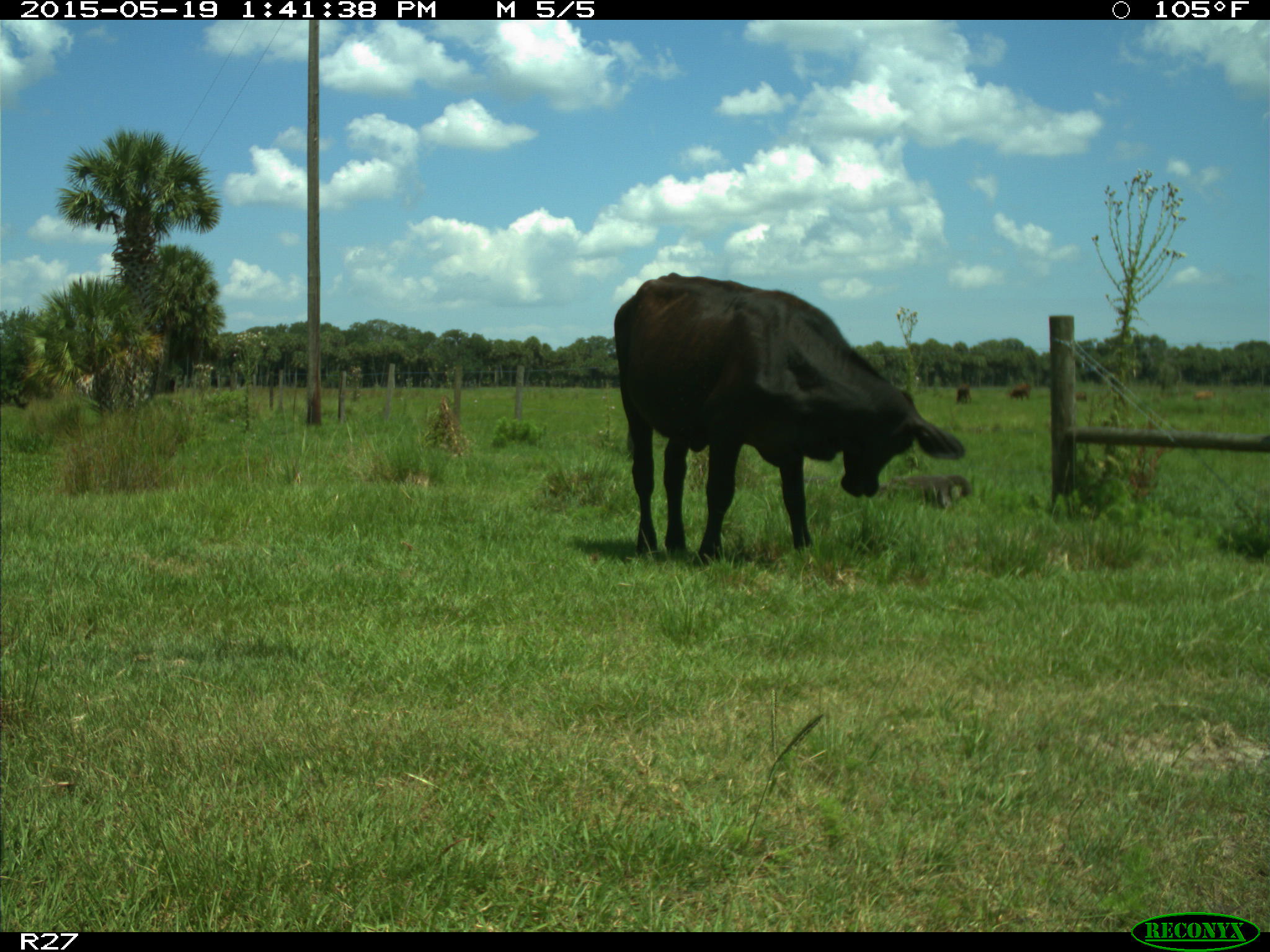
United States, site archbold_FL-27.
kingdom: Animalia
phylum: Chordata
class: Mammalia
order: Artiodactyla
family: Bovidae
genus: Bos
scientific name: Bos taurus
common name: domestic cow